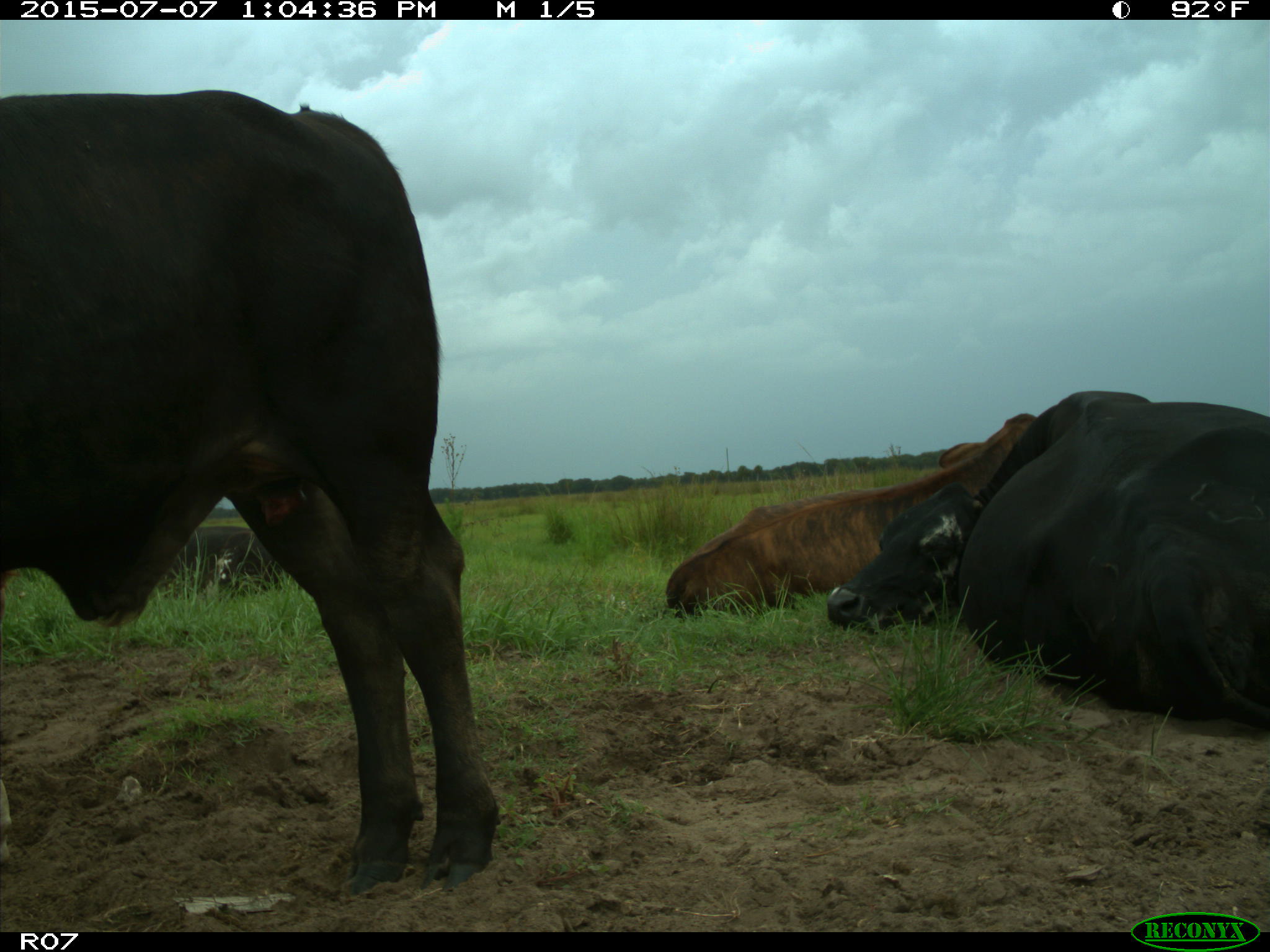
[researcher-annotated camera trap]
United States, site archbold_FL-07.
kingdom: Animalia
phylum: Chordata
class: Mammalia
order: Artiodactyla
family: Bovidae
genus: Bos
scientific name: Bos taurus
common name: domestic cow